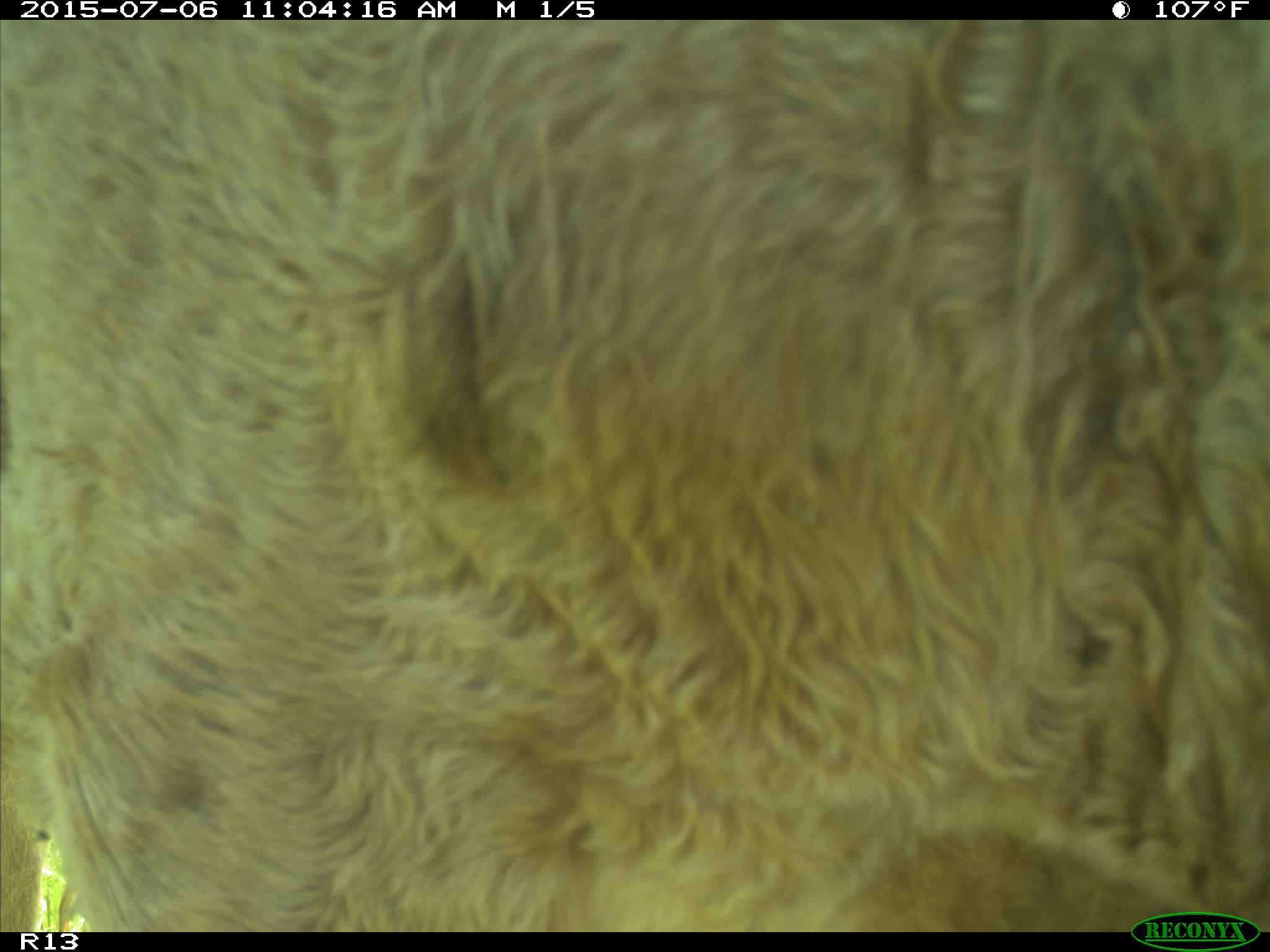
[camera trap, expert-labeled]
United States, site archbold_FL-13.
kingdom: Animalia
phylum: Chordata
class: Mammalia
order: Artiodactyla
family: Bovidae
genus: Bos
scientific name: Bos taurus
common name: domestic cow